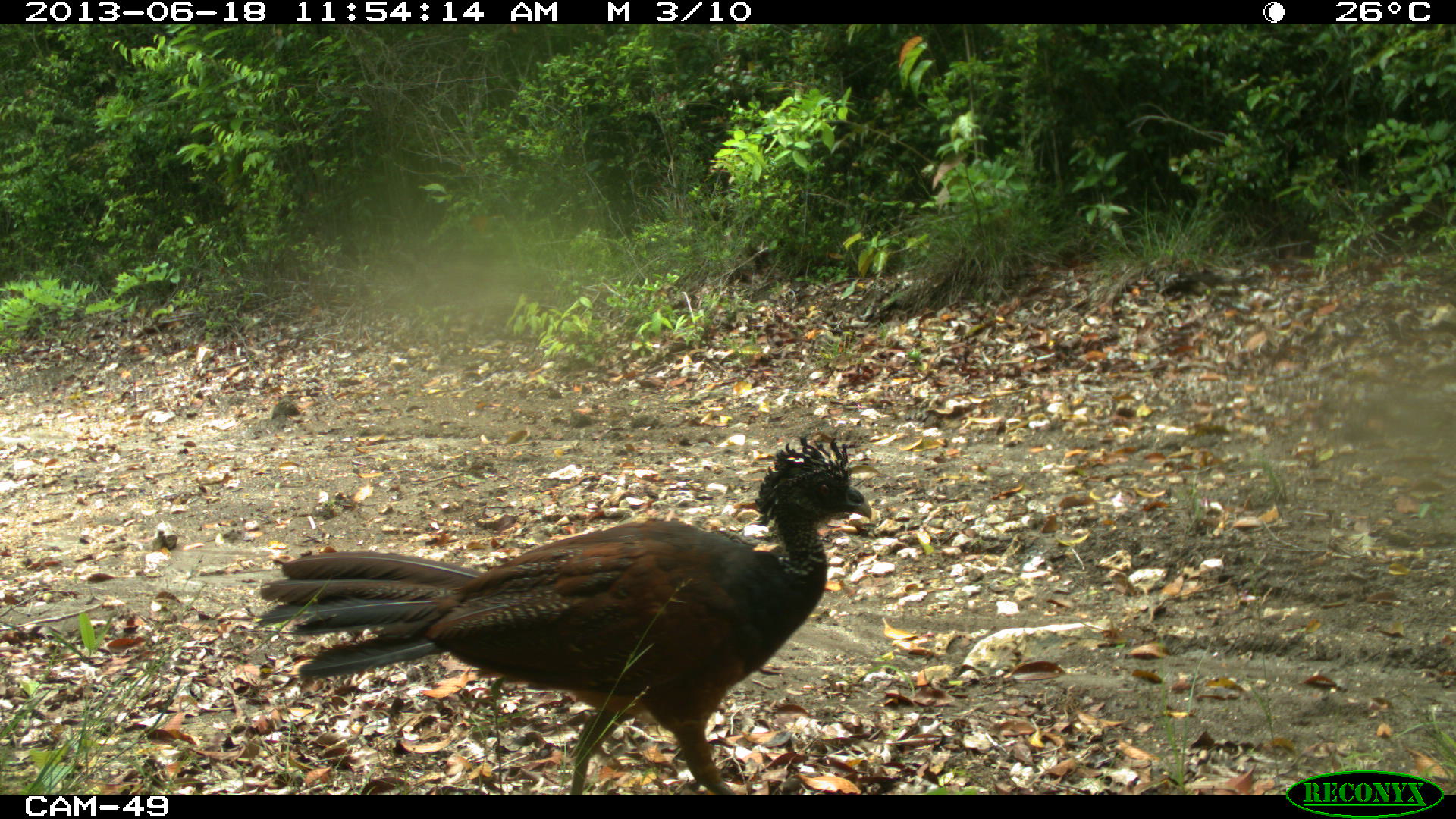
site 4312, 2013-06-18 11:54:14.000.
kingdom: Animalia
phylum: Chordata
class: Aves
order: Galliformes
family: Cracidae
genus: Crax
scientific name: Crax rubra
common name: great curassow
Crax rubra (great curassow), count 1, sex female.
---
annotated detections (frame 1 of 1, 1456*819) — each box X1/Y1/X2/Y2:
crax rubra: 250/432/874/794